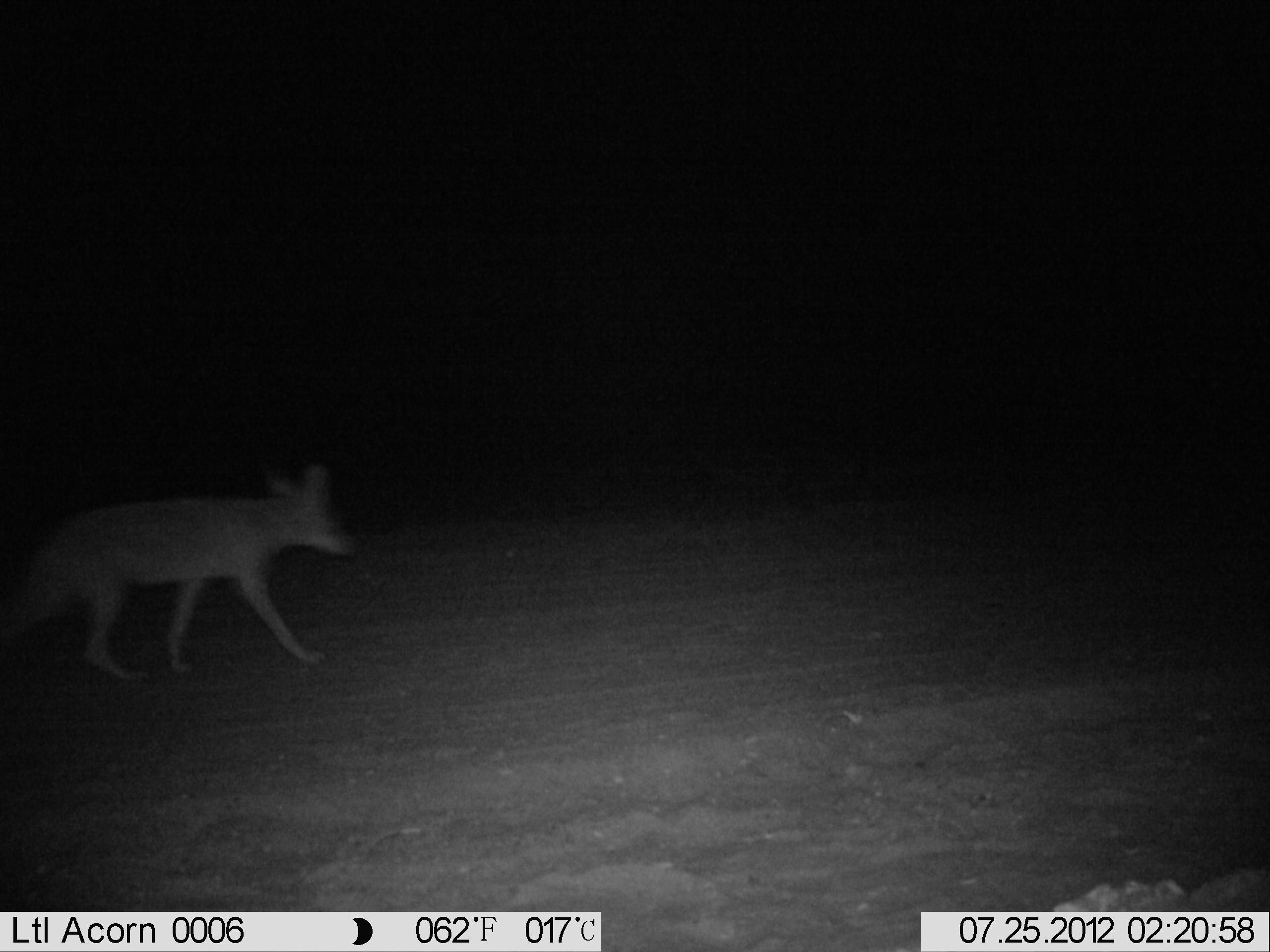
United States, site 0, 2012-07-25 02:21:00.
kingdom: Animalia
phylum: Chordata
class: Mammalia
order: Carnivora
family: Canidae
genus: Canis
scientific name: Canis latrans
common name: coyote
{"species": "coyote (Canis latrans)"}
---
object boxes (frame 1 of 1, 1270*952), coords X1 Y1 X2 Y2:
coyote: 2 454 354 684